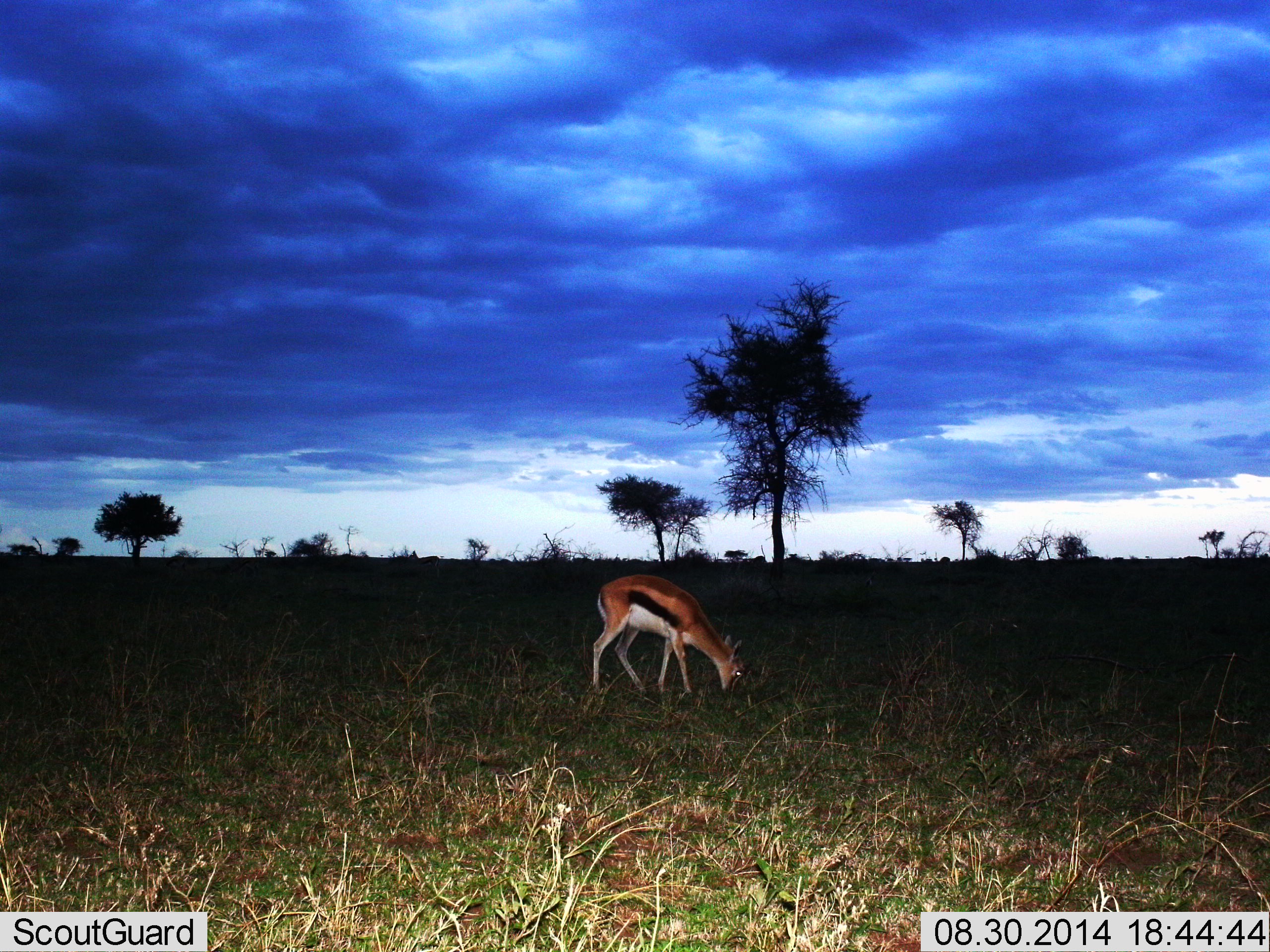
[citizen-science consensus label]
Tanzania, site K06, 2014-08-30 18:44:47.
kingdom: Animalia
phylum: Chordata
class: Mammalia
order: Artiodactyla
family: Bovidae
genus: Eudorcas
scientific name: Eudorcas thomsonii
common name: thomson's gazelle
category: gazellethomsons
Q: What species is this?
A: Gazellethomsons (thomson's gazelle) (Eudorcas thomsonii).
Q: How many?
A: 1.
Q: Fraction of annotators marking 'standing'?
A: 10%.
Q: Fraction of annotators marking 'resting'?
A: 0%.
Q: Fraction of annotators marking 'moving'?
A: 0%.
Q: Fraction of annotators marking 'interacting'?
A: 0%.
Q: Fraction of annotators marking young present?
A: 0%.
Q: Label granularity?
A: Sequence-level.